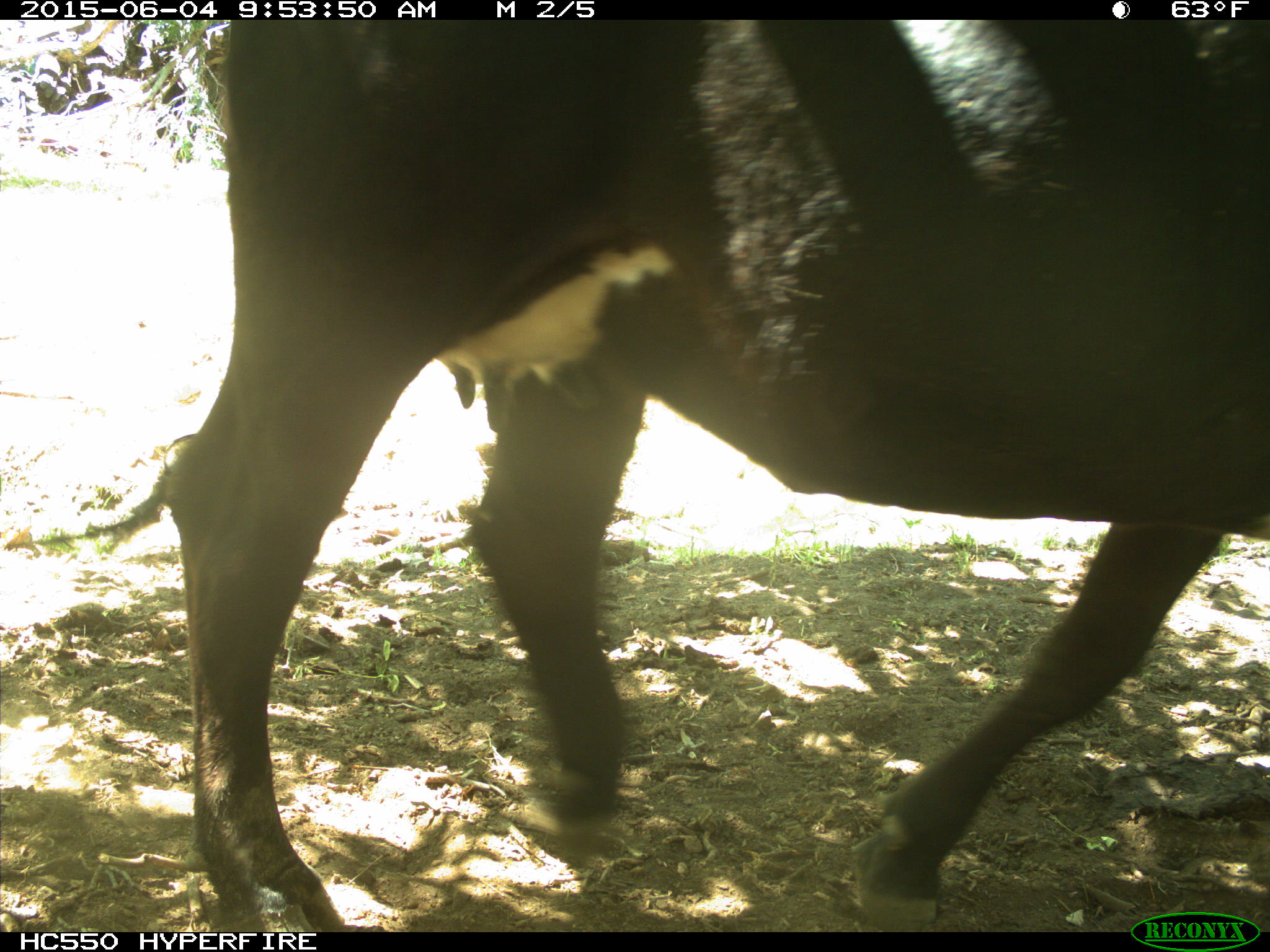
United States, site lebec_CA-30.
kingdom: Animalia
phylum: Chordata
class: Mammalia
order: Artiodactyla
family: Bovidae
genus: Bos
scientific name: Bos taurus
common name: domestic cow